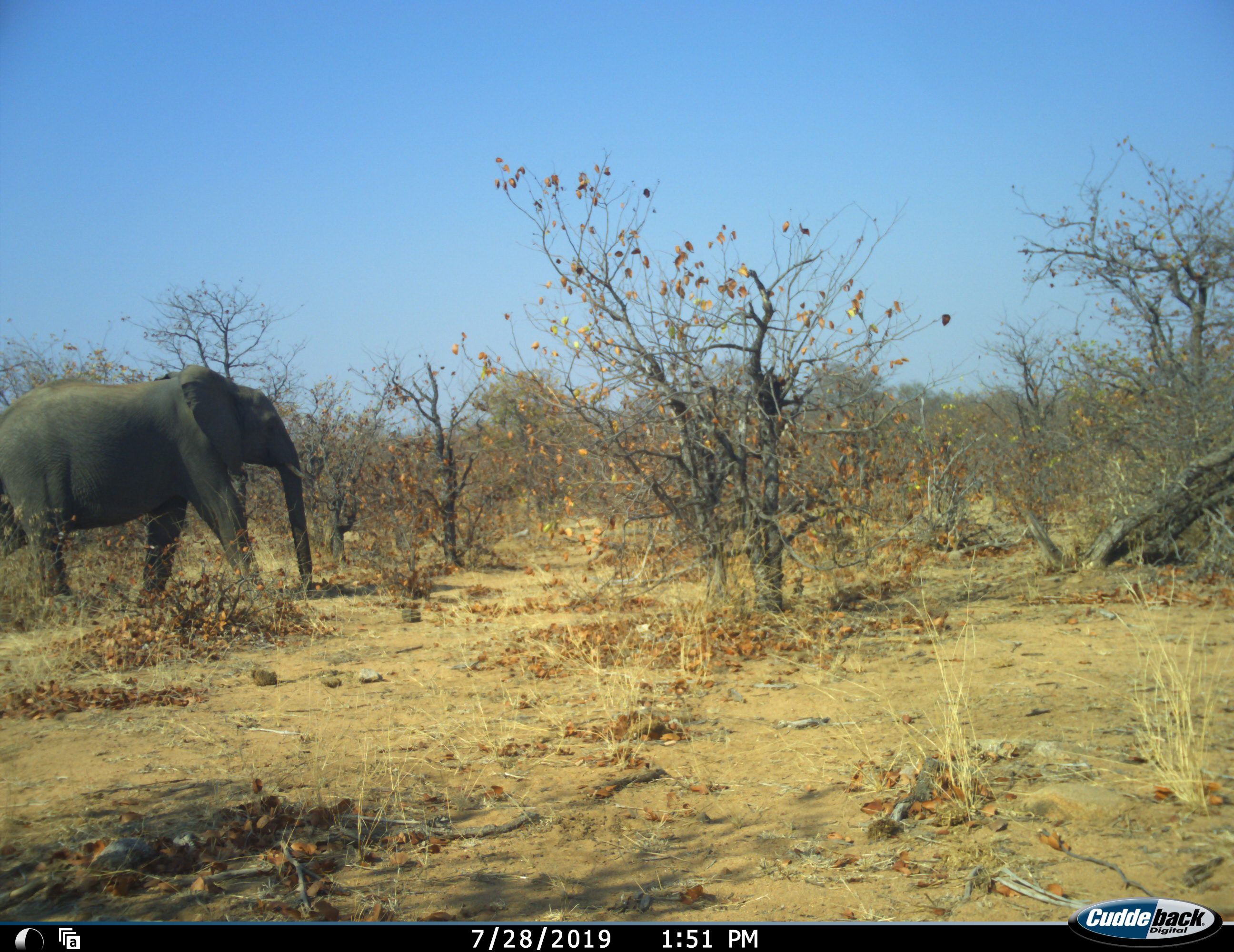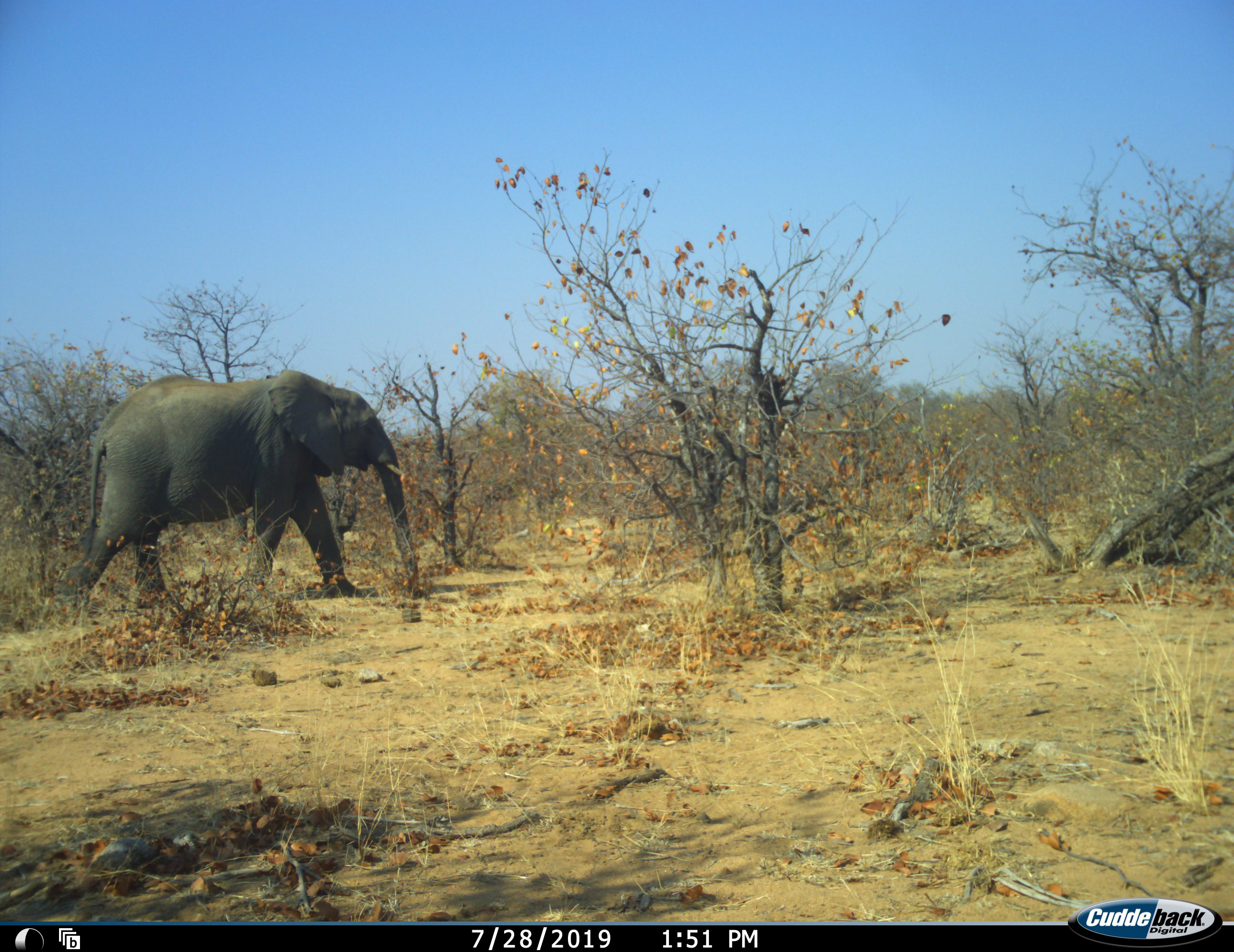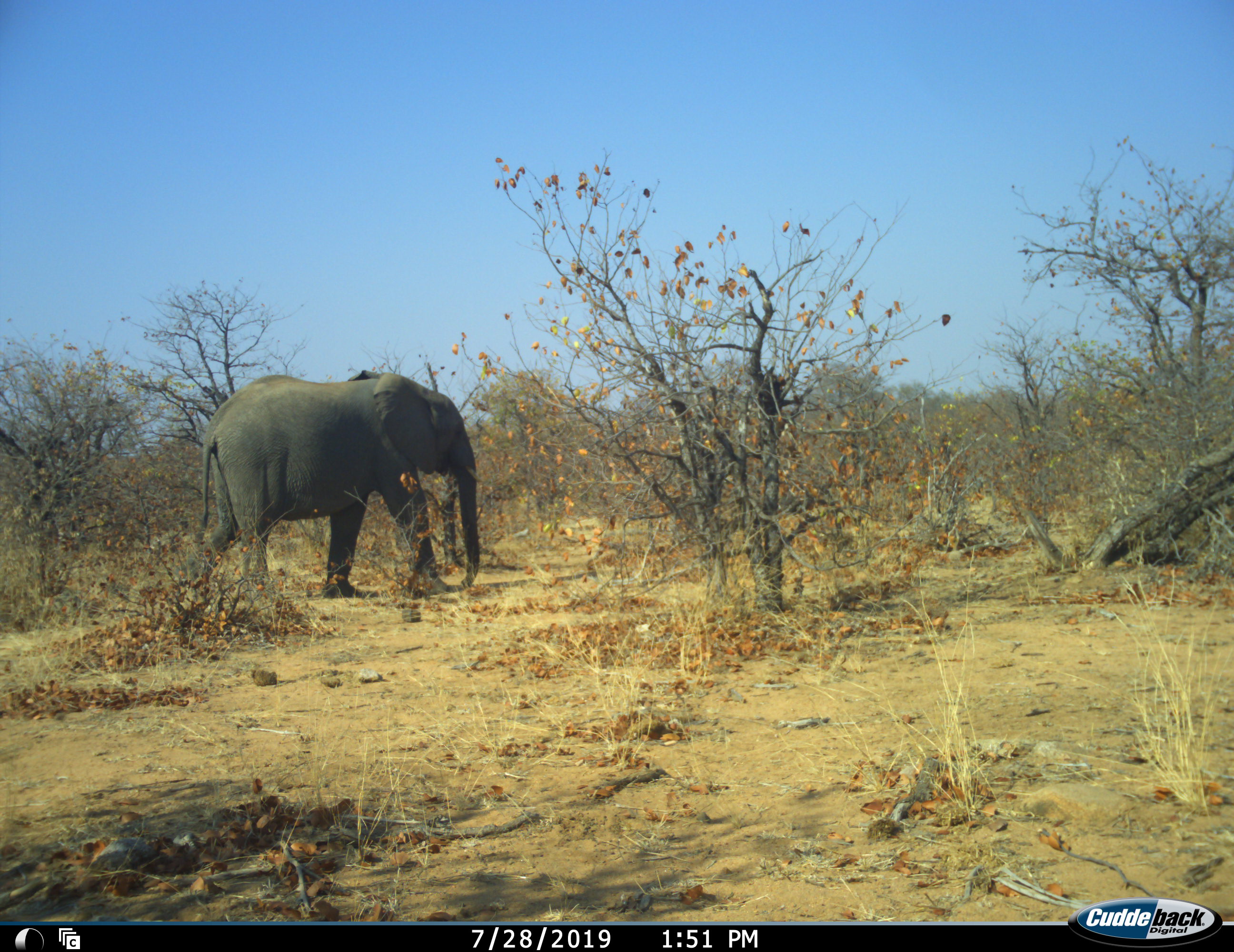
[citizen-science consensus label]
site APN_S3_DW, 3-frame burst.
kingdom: Animalia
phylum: Chordata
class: Mammalia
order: Proboscidea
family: Elephantidae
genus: Loxodonta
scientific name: Loxodonta africana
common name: african bush elephant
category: elephant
Elephant (african bush elephant) (Loxodonta africana), count 1. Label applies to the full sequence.